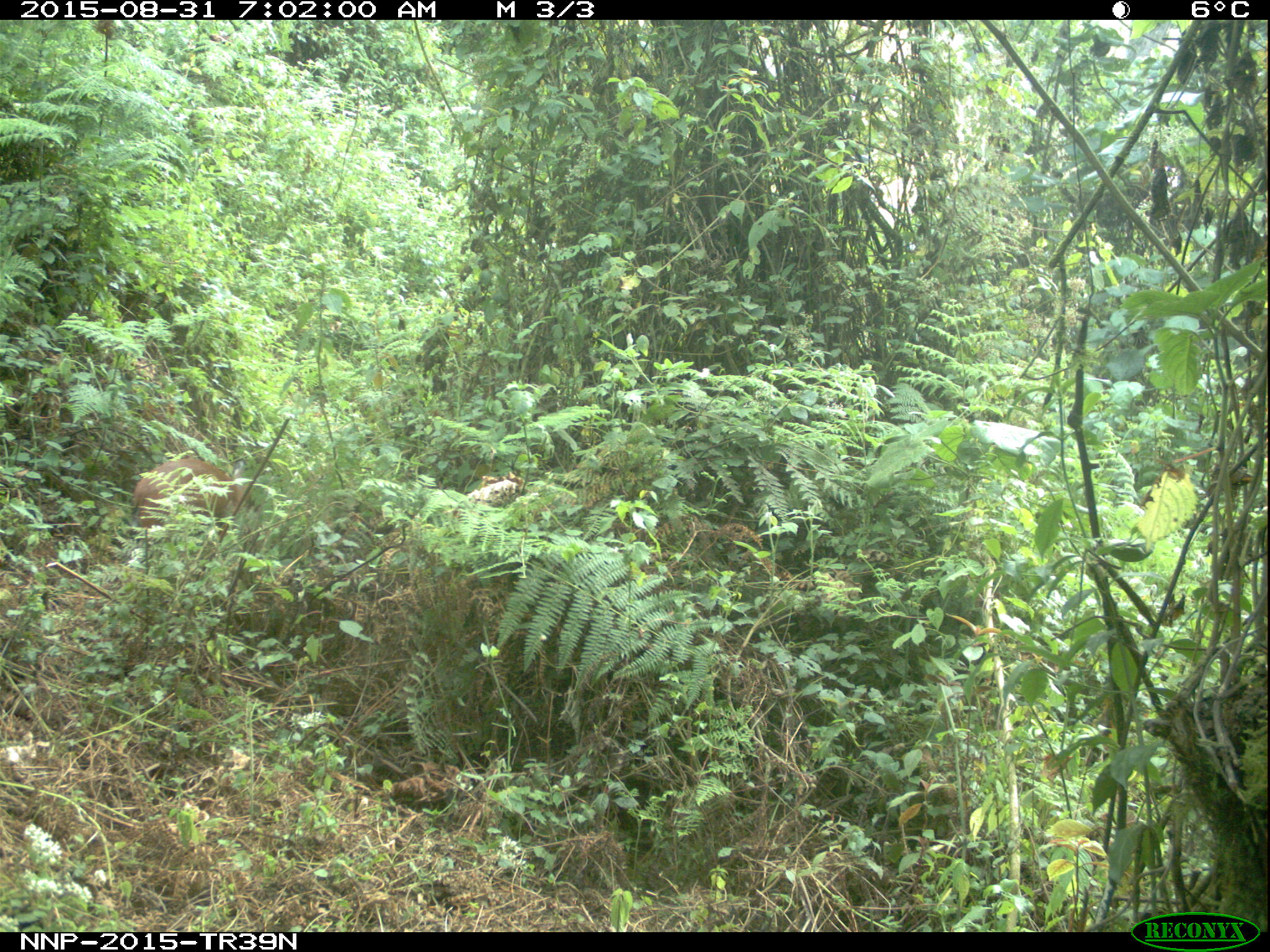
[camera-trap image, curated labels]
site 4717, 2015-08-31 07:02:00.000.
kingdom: Animalia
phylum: Chordata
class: Mammalia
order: Artiodactyla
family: Bovidae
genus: Cephalophus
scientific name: Cephalophus nigrifrons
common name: black-fronted duiker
Cephalophus nigrifrons (black-fronted duiker), count 1.